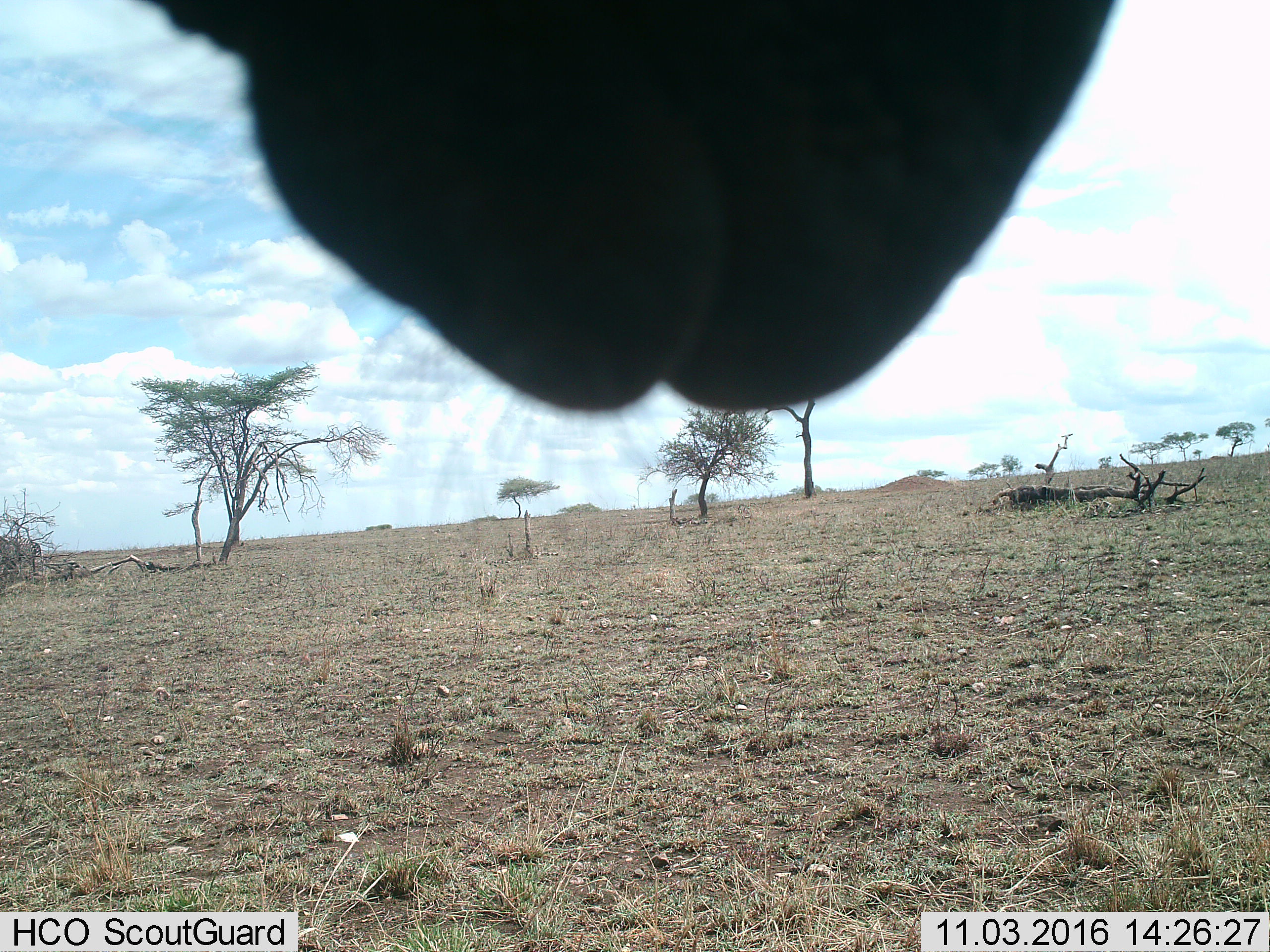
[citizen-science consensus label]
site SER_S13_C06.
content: unidentified animal